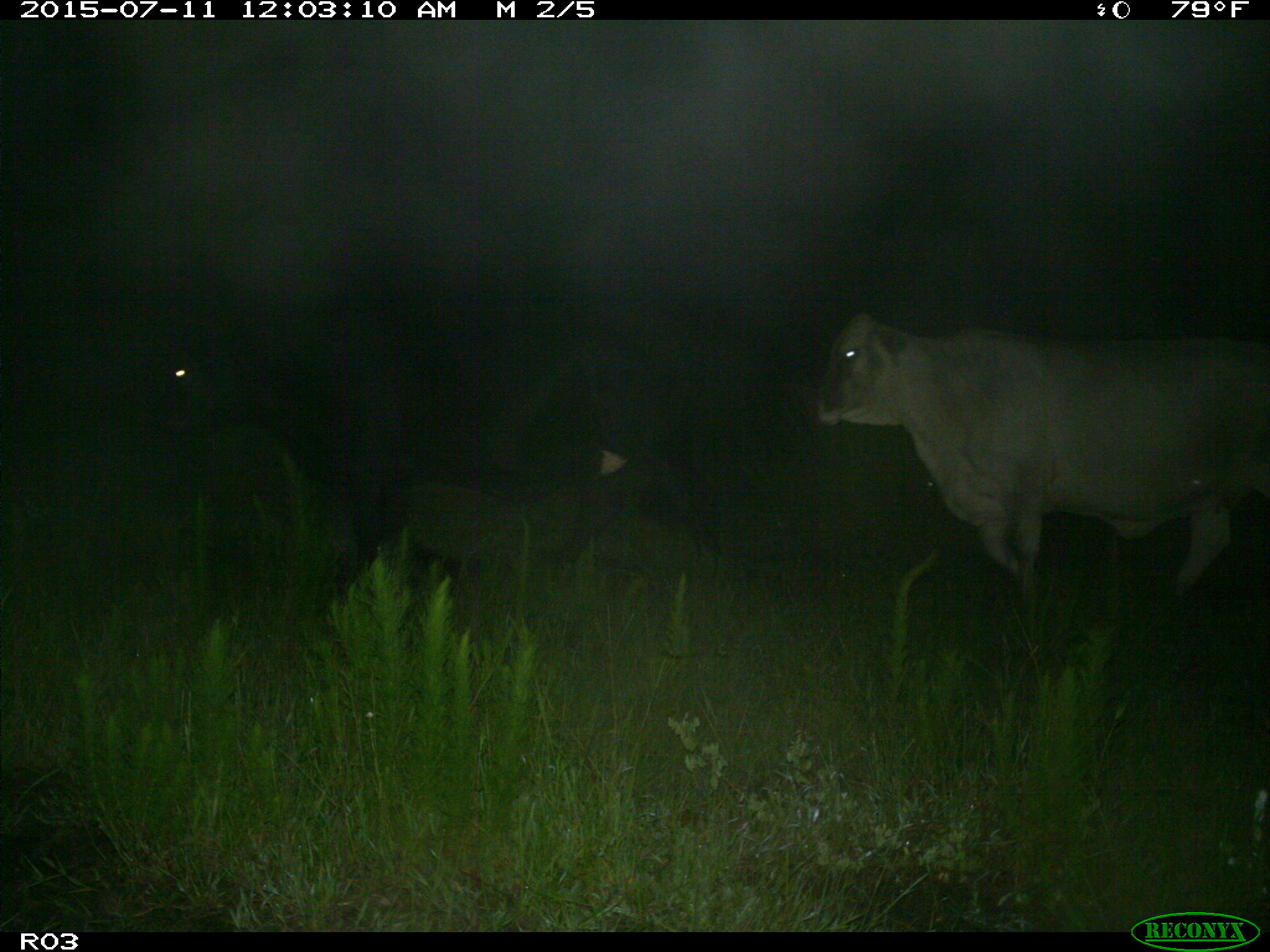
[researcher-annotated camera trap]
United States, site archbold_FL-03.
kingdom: Animalia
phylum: Chordata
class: Mammalia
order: Artiodactyla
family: Bovidae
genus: Bos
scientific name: Bos taurus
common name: domestic cow